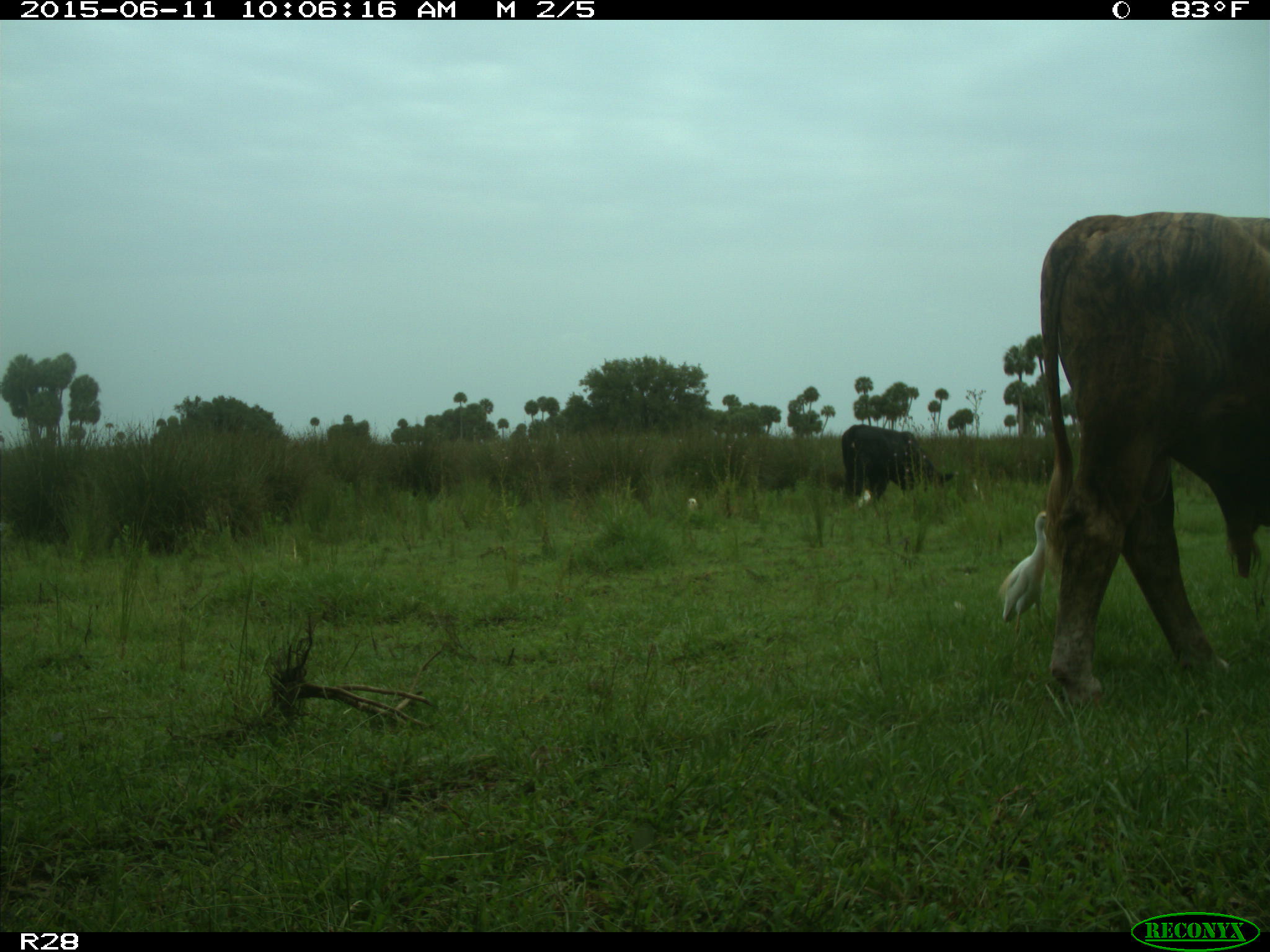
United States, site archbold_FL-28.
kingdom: Animalia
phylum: Chordata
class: Mammalia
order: Artiodactyla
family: Bovidae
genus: Bos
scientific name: Bos taurus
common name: domestic cow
Bos taurus (domestic cow).